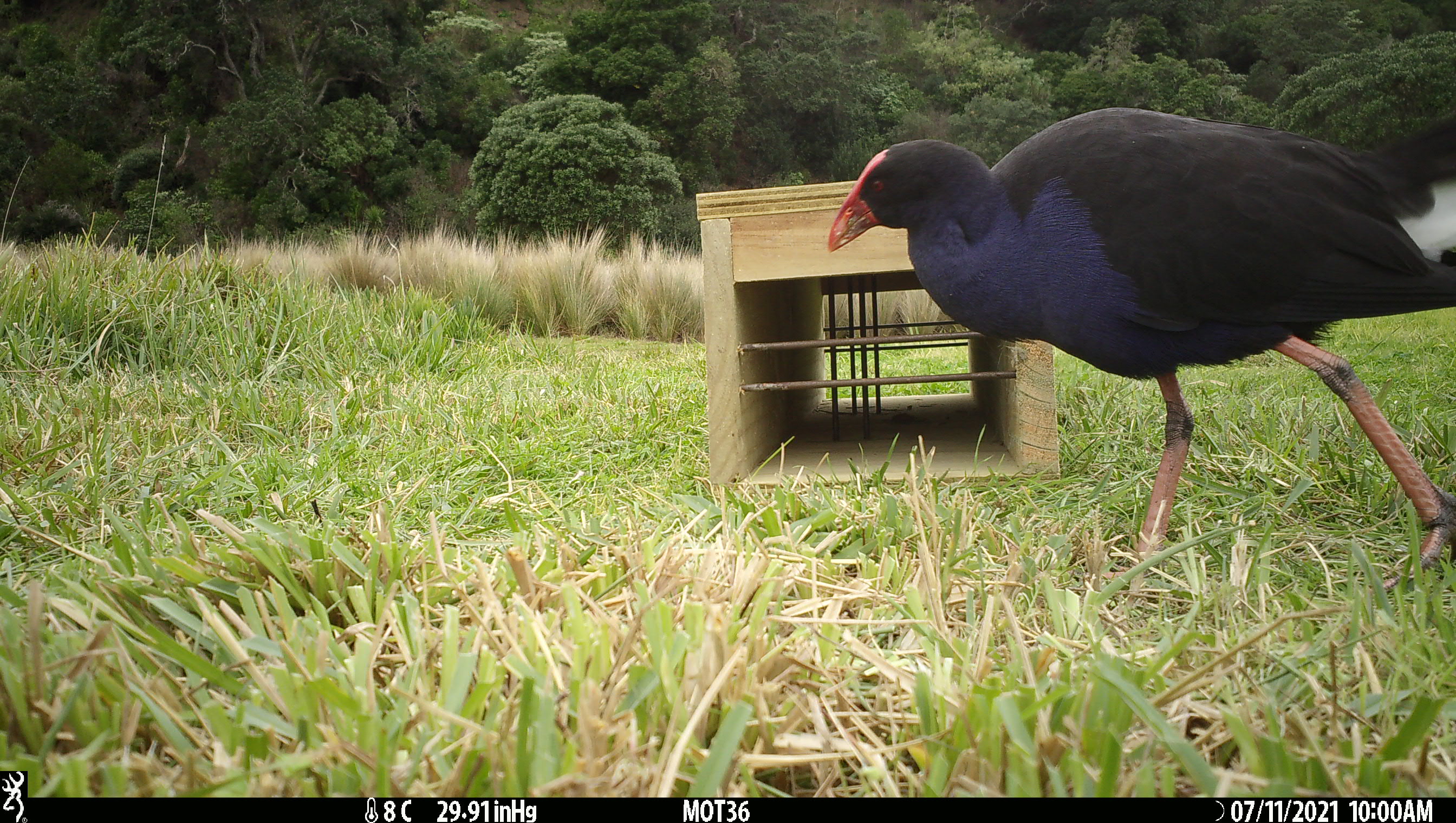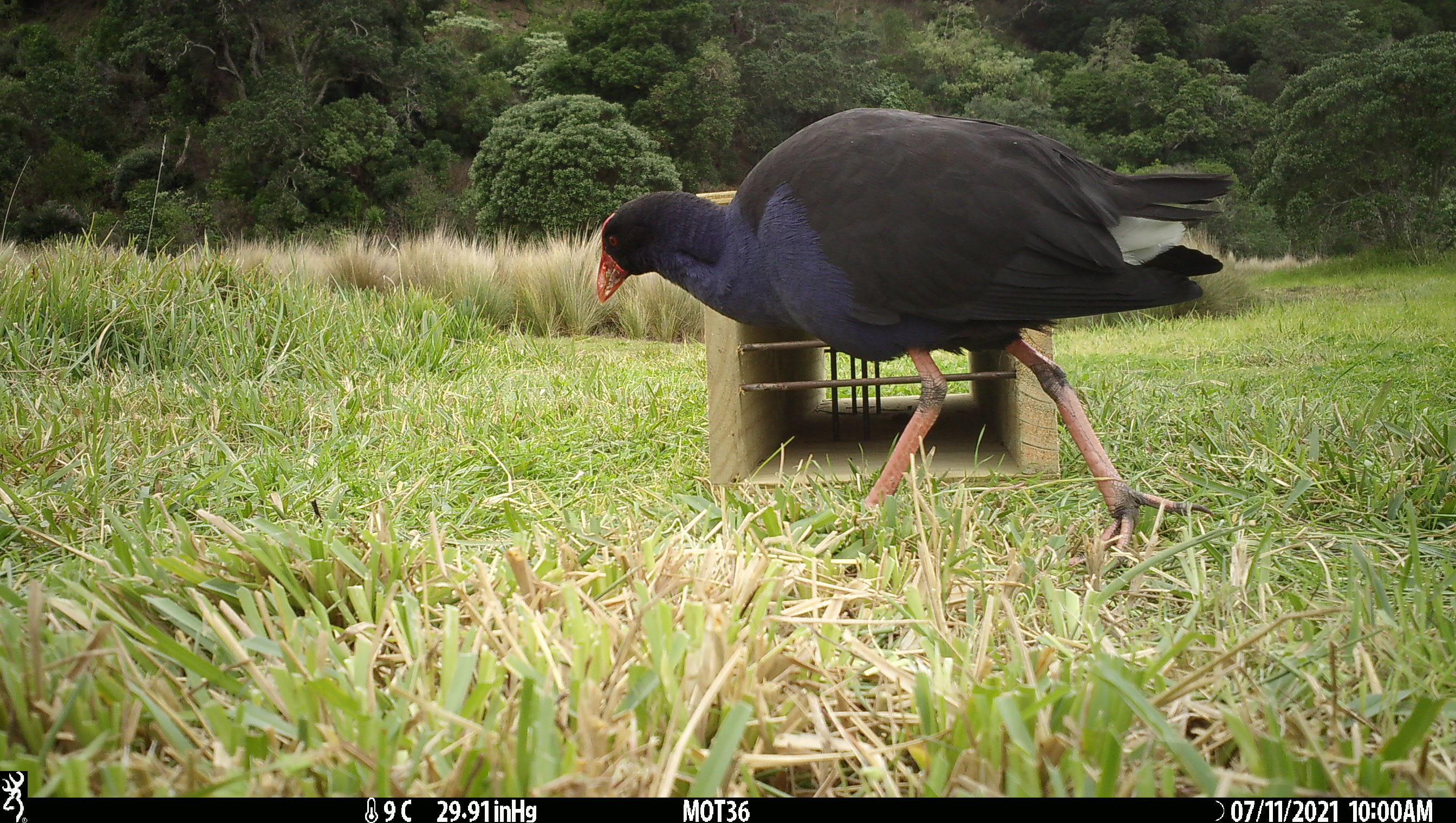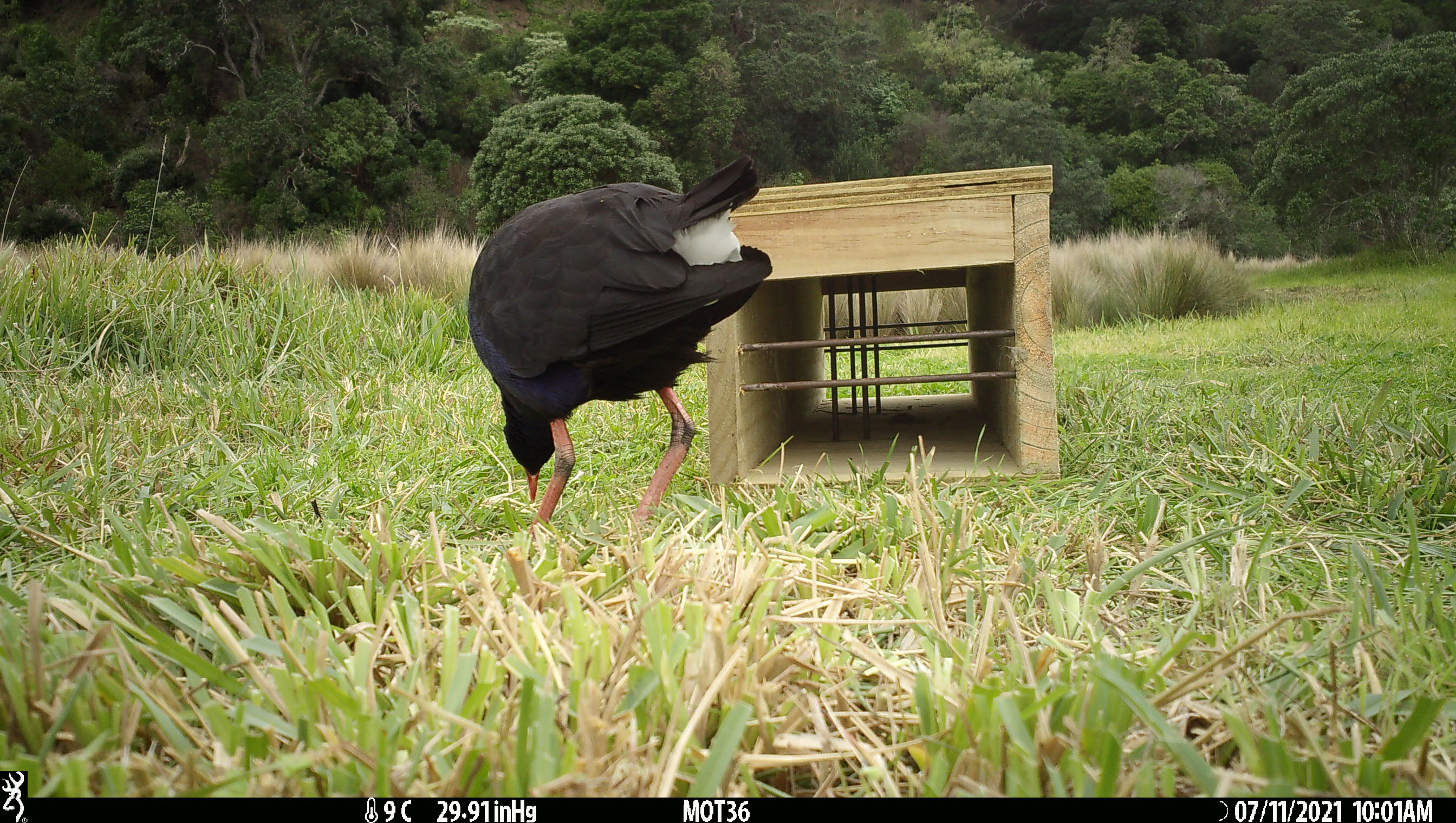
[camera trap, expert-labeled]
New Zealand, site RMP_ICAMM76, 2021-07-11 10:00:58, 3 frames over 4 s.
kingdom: Animalia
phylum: Chordata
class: Aves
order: Gruiformes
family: Rallidae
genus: Porphyrio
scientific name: Porphyrio melanotus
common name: australasian swamphen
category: pukeko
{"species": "pukeko (australasian swamphen) (Porphyrio melanotus)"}